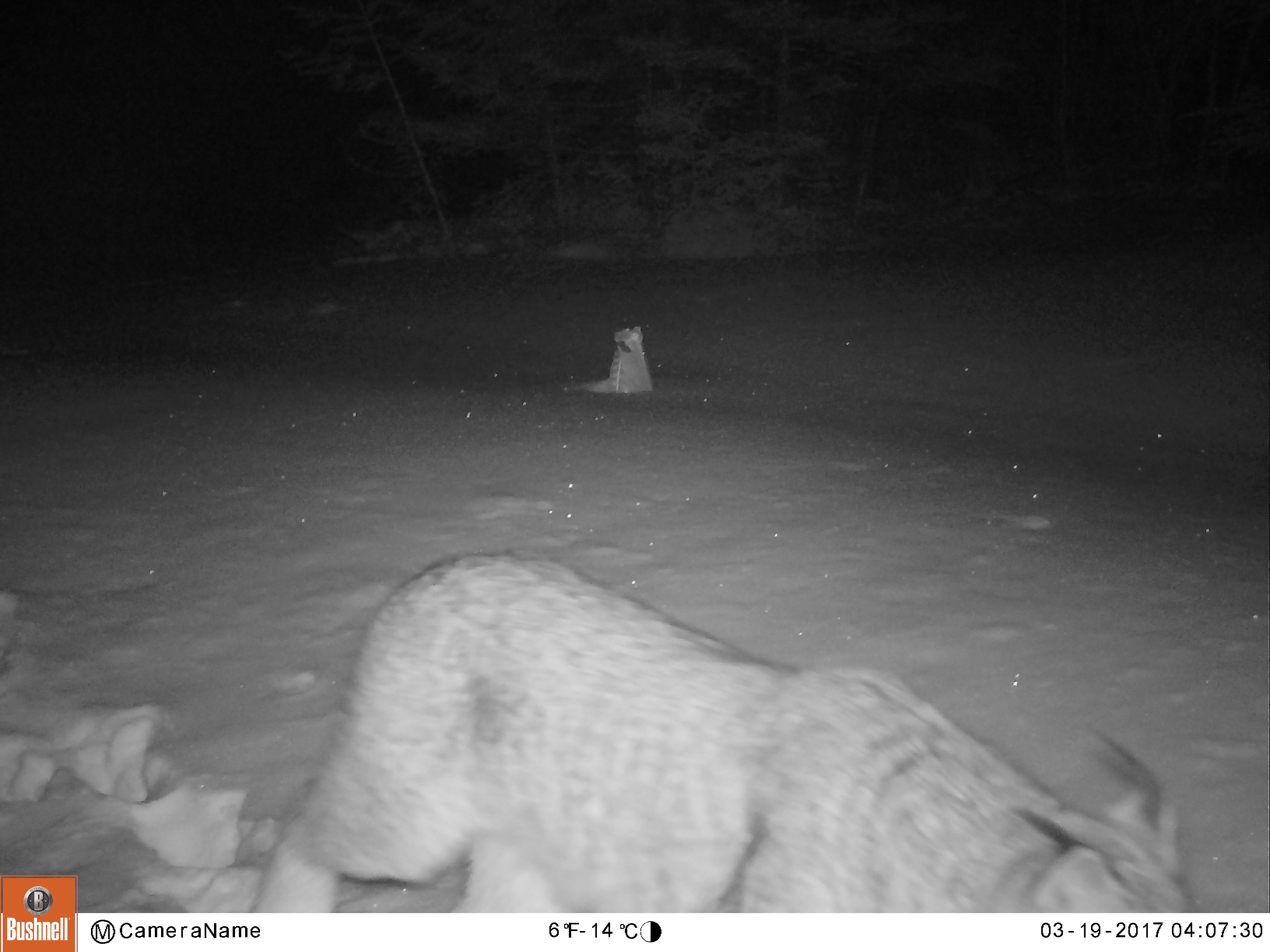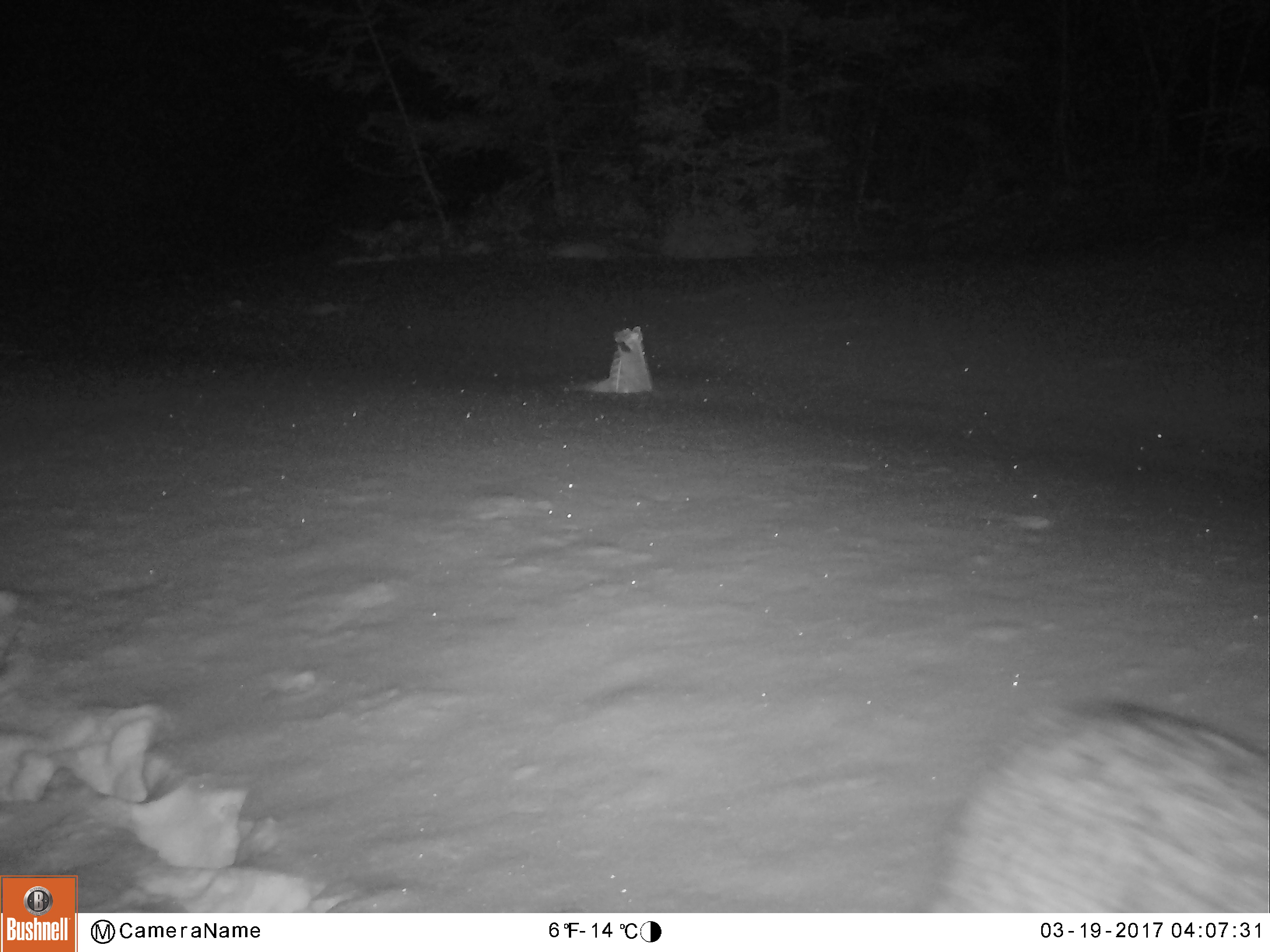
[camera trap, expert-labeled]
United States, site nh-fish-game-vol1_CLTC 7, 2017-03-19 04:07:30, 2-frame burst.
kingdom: Animalia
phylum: Chordata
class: Mammalia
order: Carnivora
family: Felidae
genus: Lynx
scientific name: Lynx canadensis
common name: canada lynx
Canada lynx (Lynx canadensis).